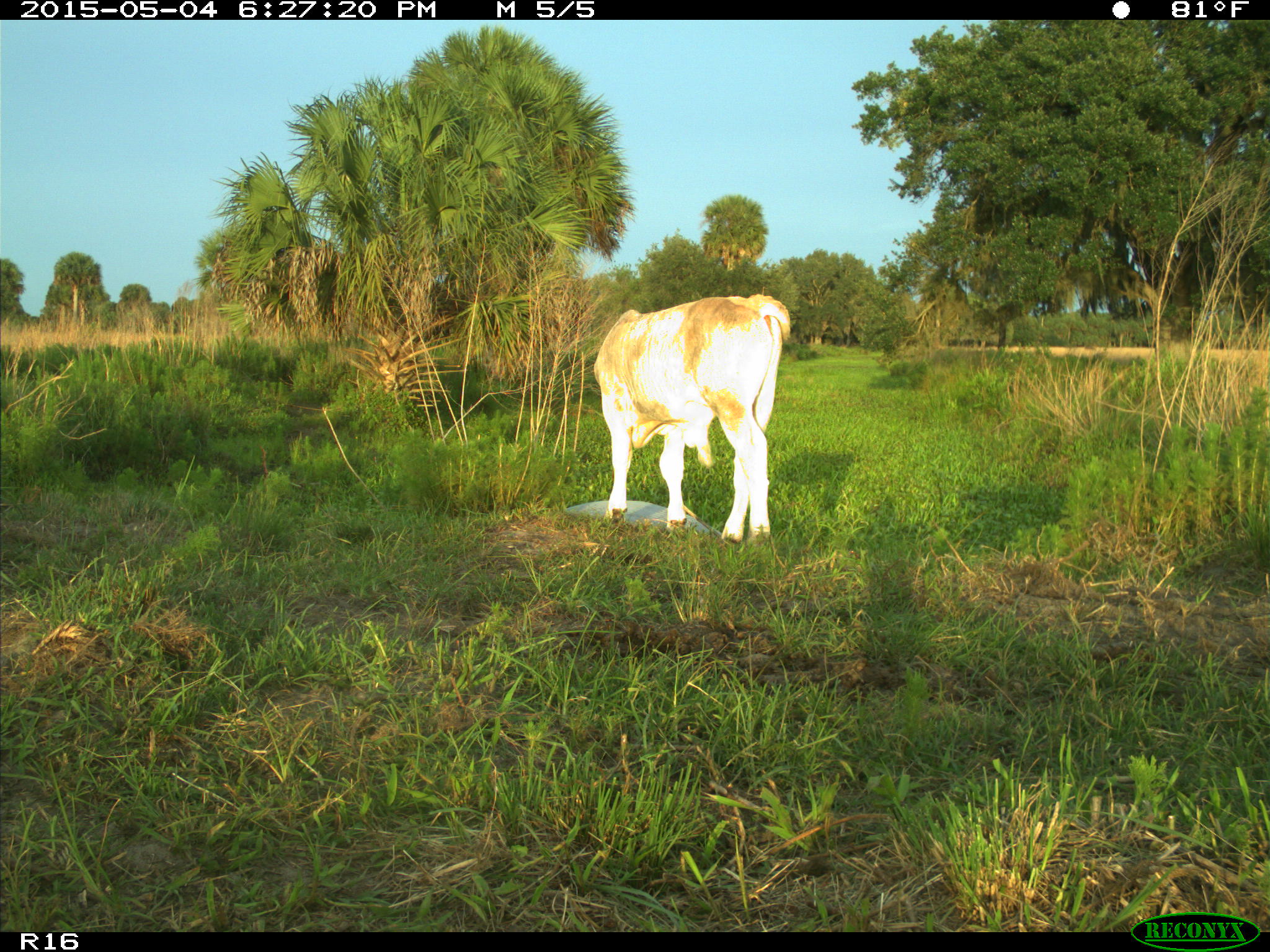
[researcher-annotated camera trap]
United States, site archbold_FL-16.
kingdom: Animalia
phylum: Chordata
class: Mammalia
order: Artiodactyla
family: Bovidae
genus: Bos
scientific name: Bos taurus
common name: domestic cow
Bos taurus (domestic cow).